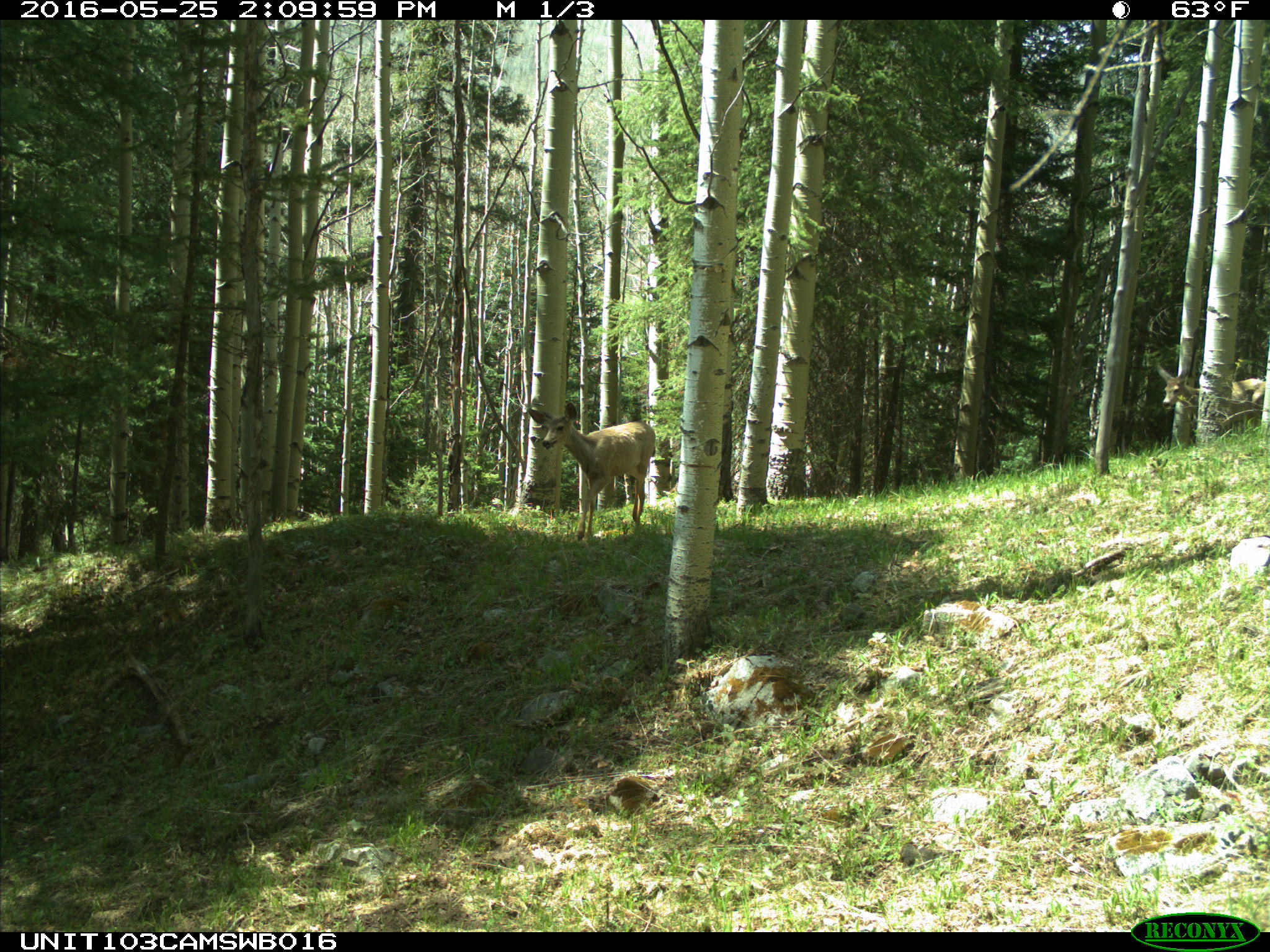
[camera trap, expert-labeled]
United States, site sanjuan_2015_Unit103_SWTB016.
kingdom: Animalia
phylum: Chordata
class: Mammalia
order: Artiodactyla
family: Cervidae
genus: Odocoileus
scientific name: Odocoileus hemionus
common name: mule deer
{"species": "Odocoileus hemionus (mule deer)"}